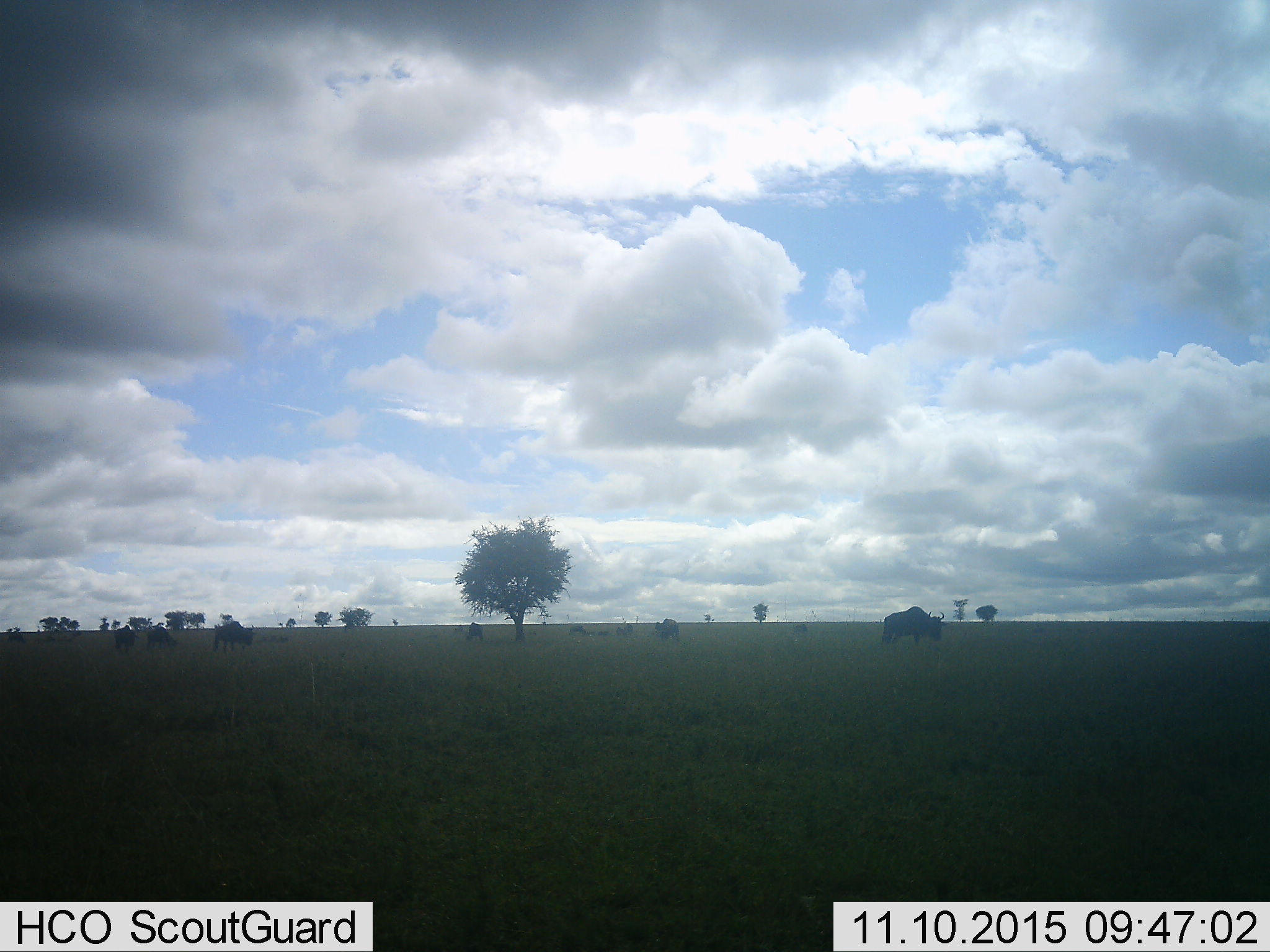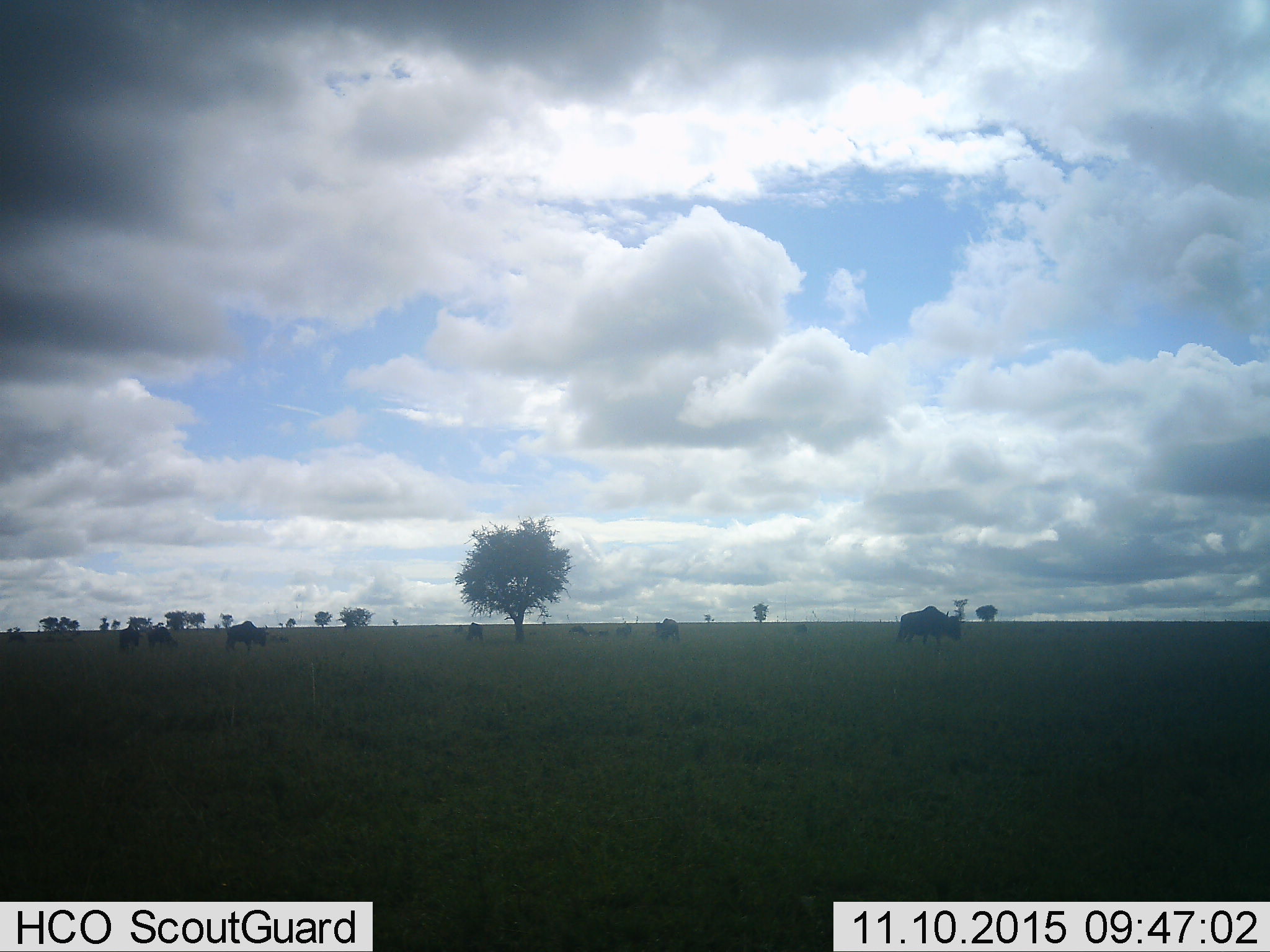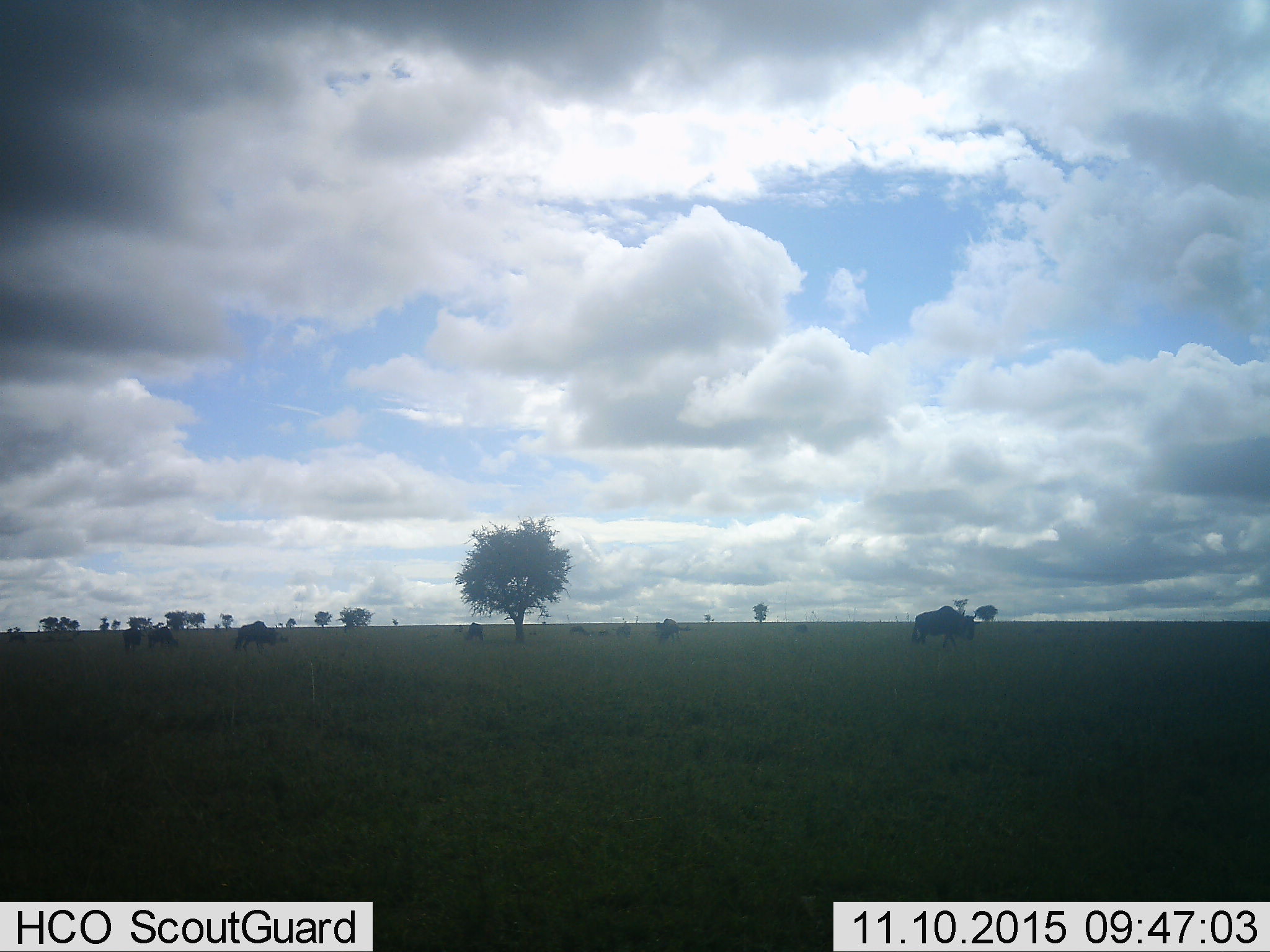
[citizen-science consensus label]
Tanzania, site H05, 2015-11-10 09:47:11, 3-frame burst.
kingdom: Animalia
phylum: Chordata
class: Mammalia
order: Artiodactyla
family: Bovidae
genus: Connochaetes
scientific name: Connochaetes taurinus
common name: blue wildebeest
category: wildebeest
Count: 9.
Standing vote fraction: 50%.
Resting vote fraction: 0%.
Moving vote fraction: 100%.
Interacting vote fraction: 0%.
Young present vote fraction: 0%.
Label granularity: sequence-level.